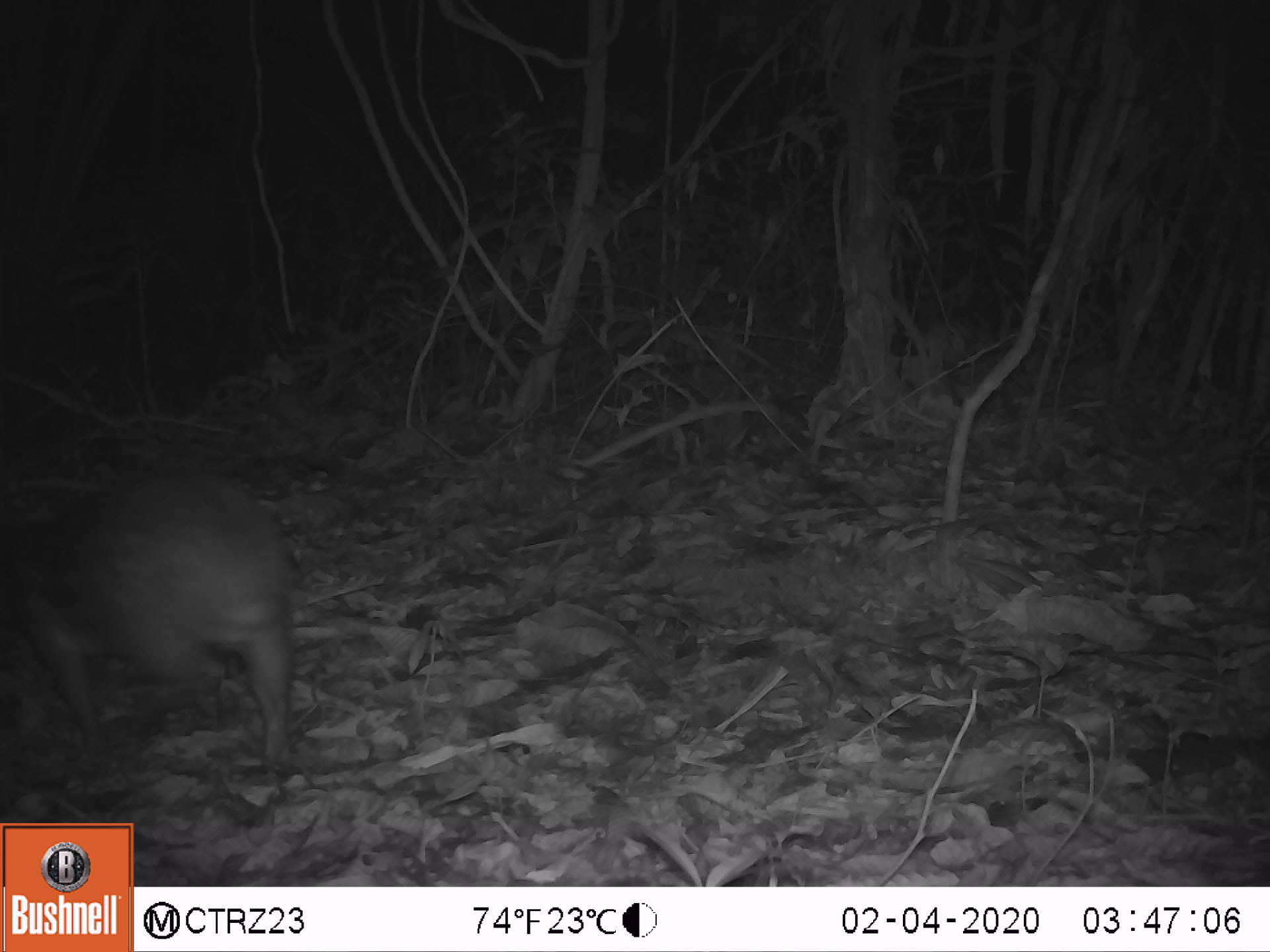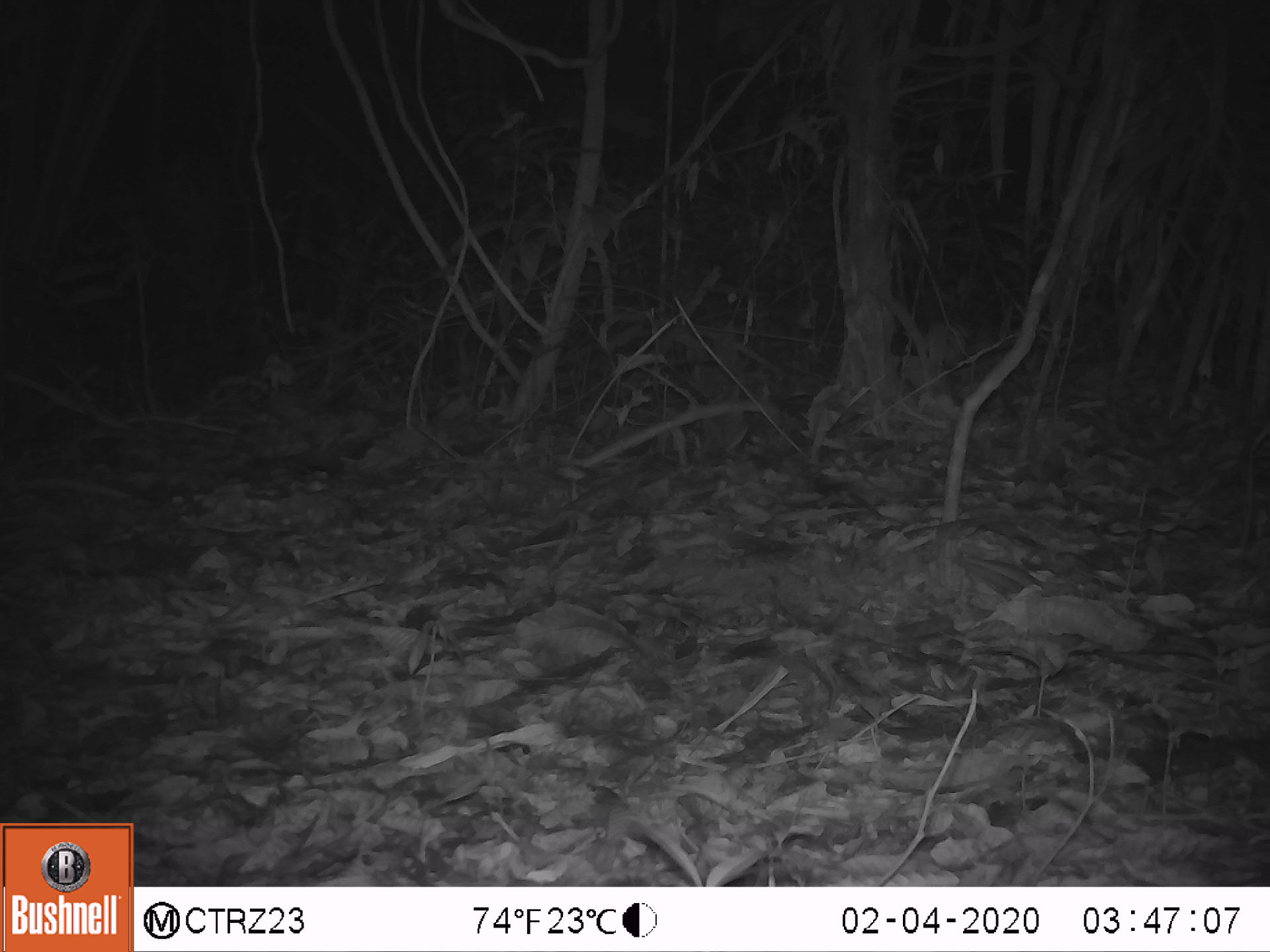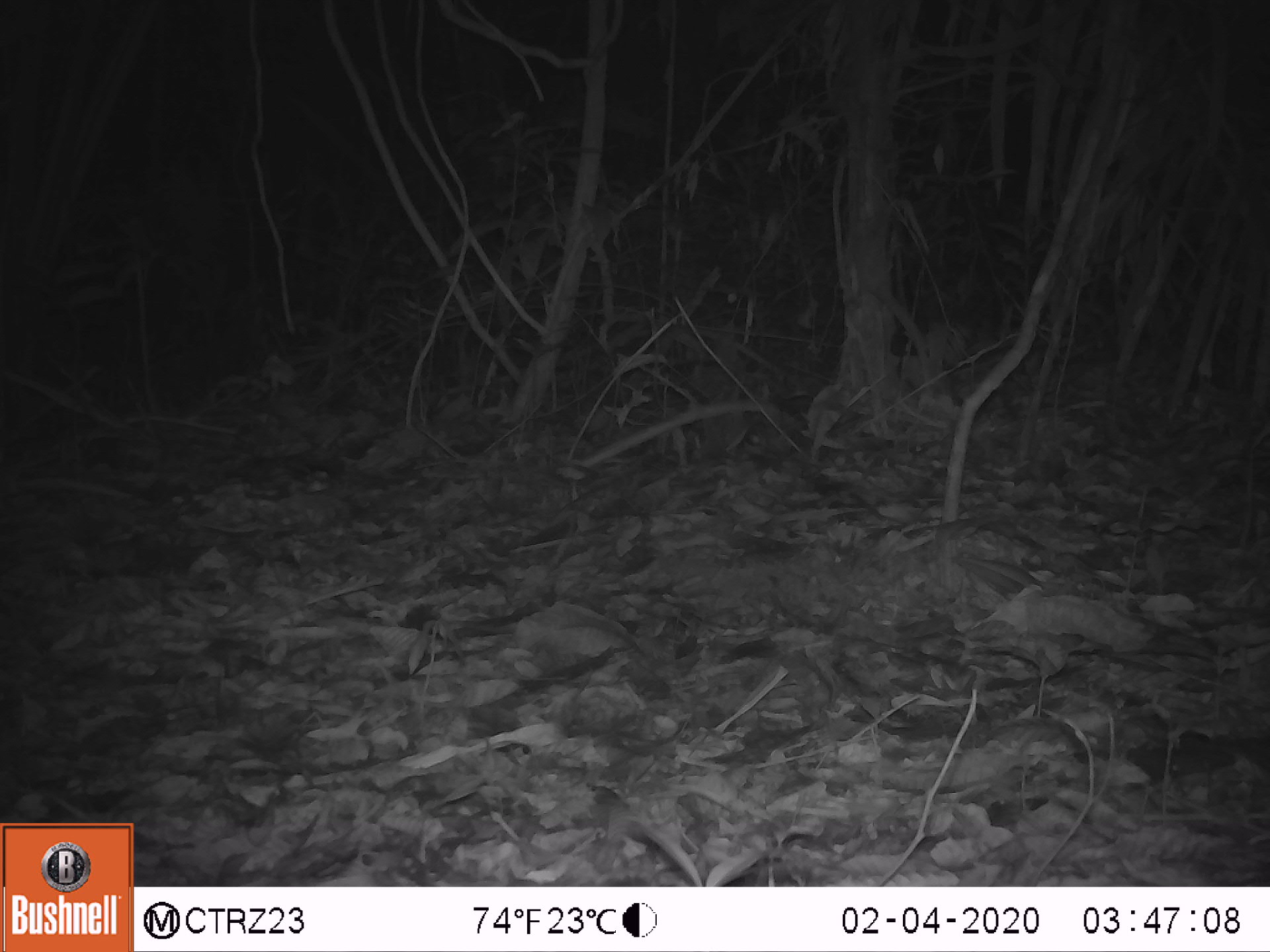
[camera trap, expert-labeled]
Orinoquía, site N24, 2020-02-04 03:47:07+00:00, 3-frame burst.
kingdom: Animalia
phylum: Chordata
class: Mammalia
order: Rodentia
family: Cuniculidae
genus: Cuniculus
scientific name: Cuniculus paca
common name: spotted paca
Spotted paca (Cuniculus paca).